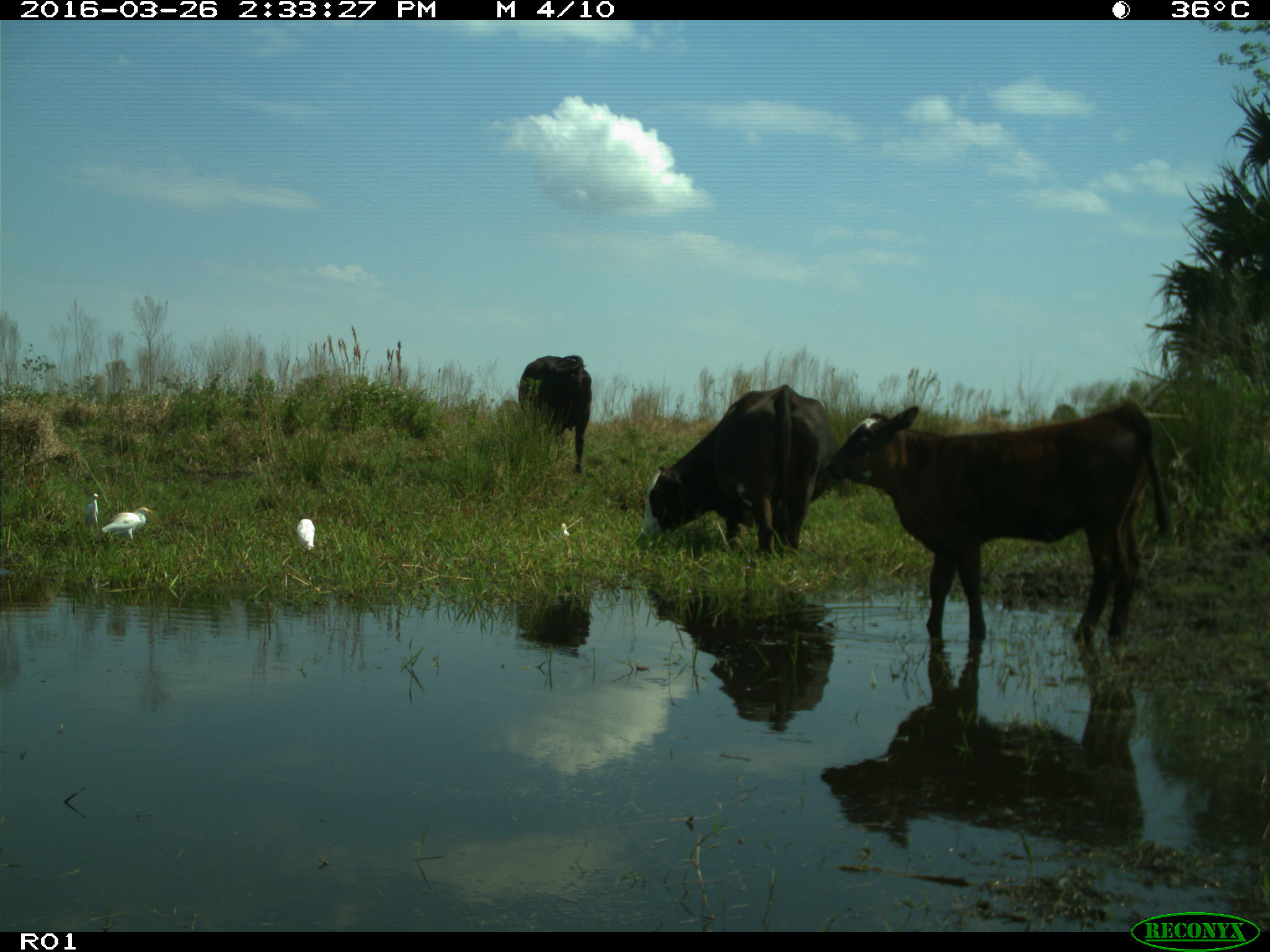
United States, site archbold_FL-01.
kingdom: Animalia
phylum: Chordata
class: Mammalia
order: Artiodactyla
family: Bovidae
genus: Bos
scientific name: Bos taurus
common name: domestic cow